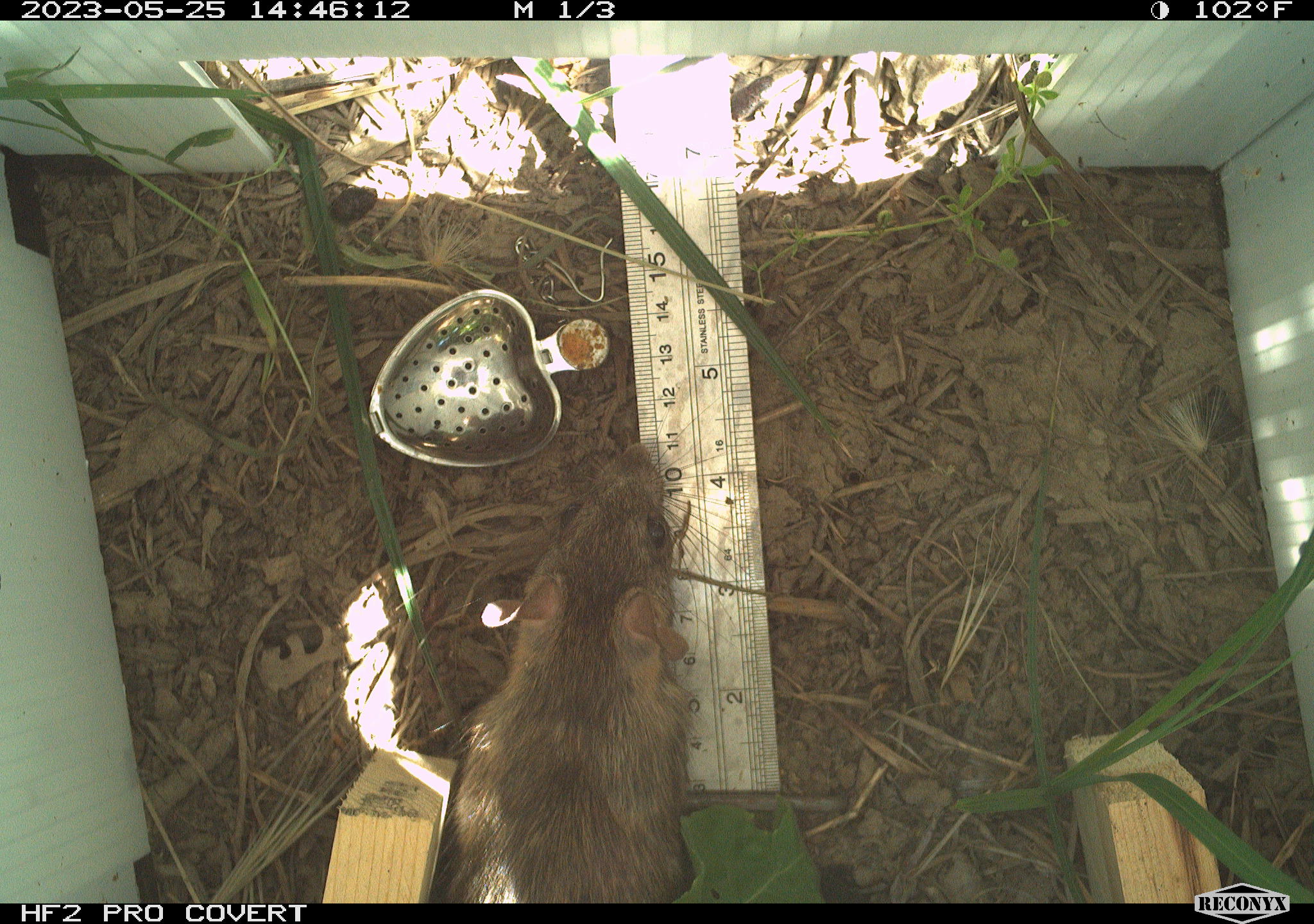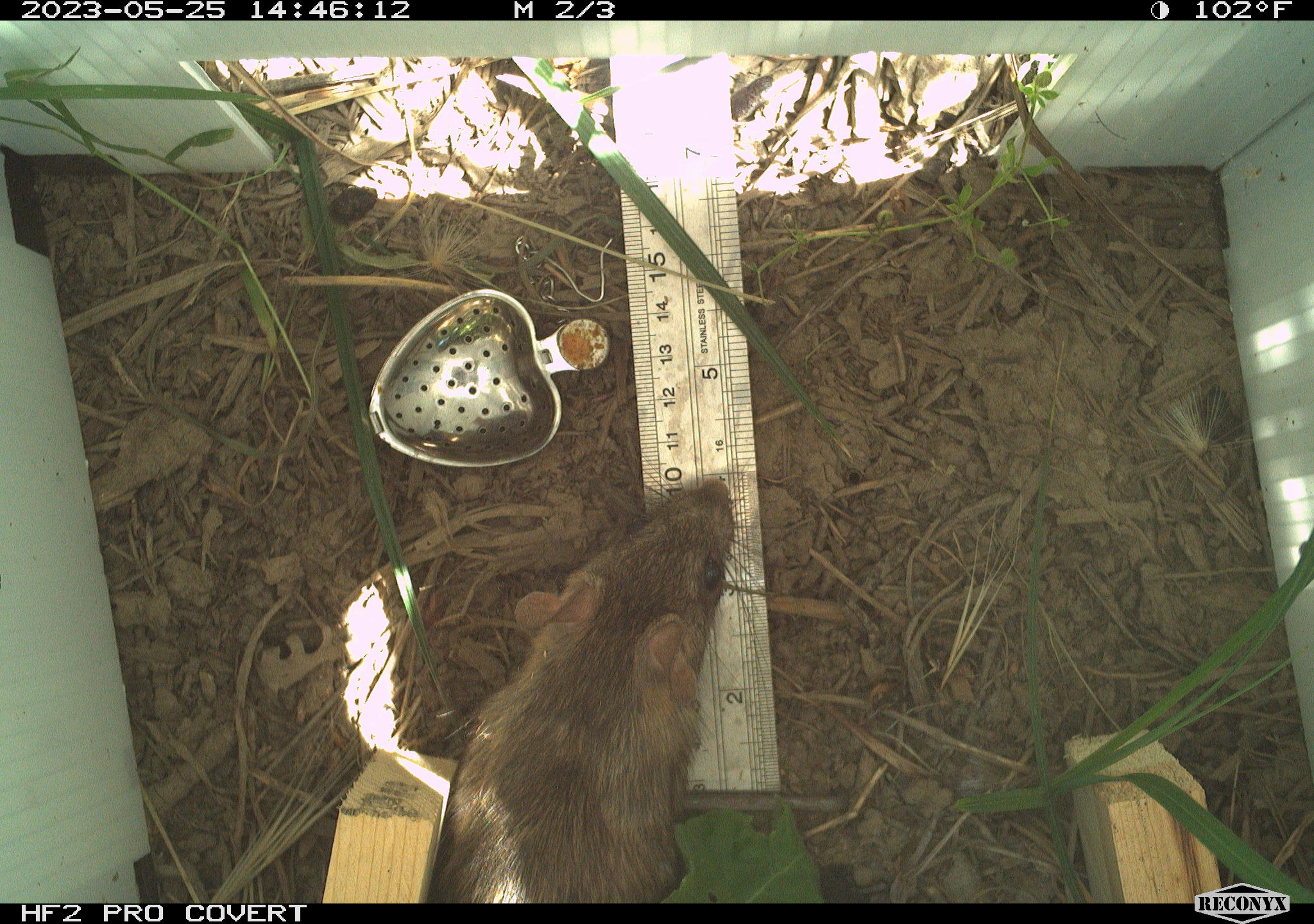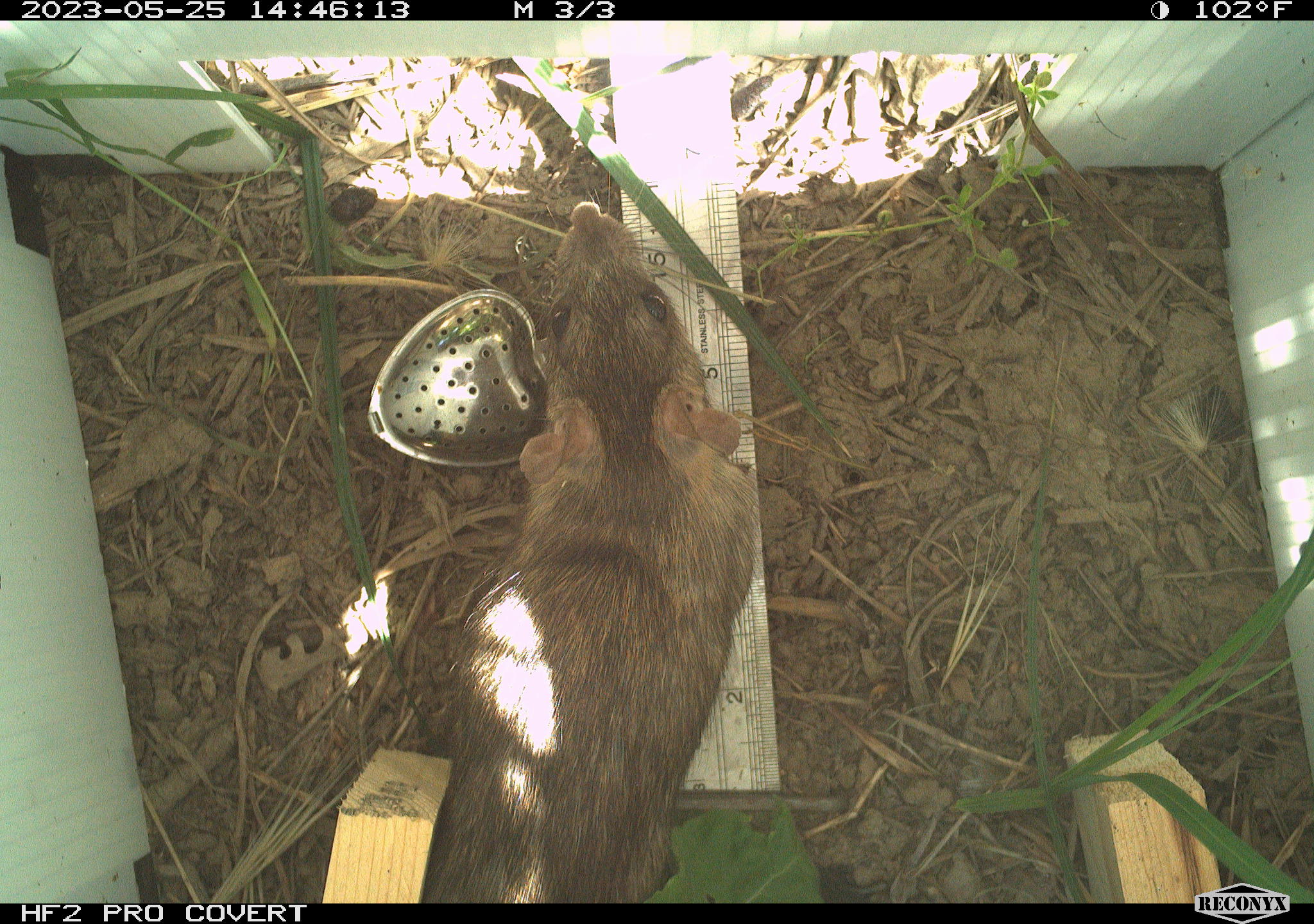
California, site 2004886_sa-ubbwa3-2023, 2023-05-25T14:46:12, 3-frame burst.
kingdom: Animalia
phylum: Chordata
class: Mammalia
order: Rodentia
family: Muridae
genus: Rattus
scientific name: Rattus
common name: rat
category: rattus species